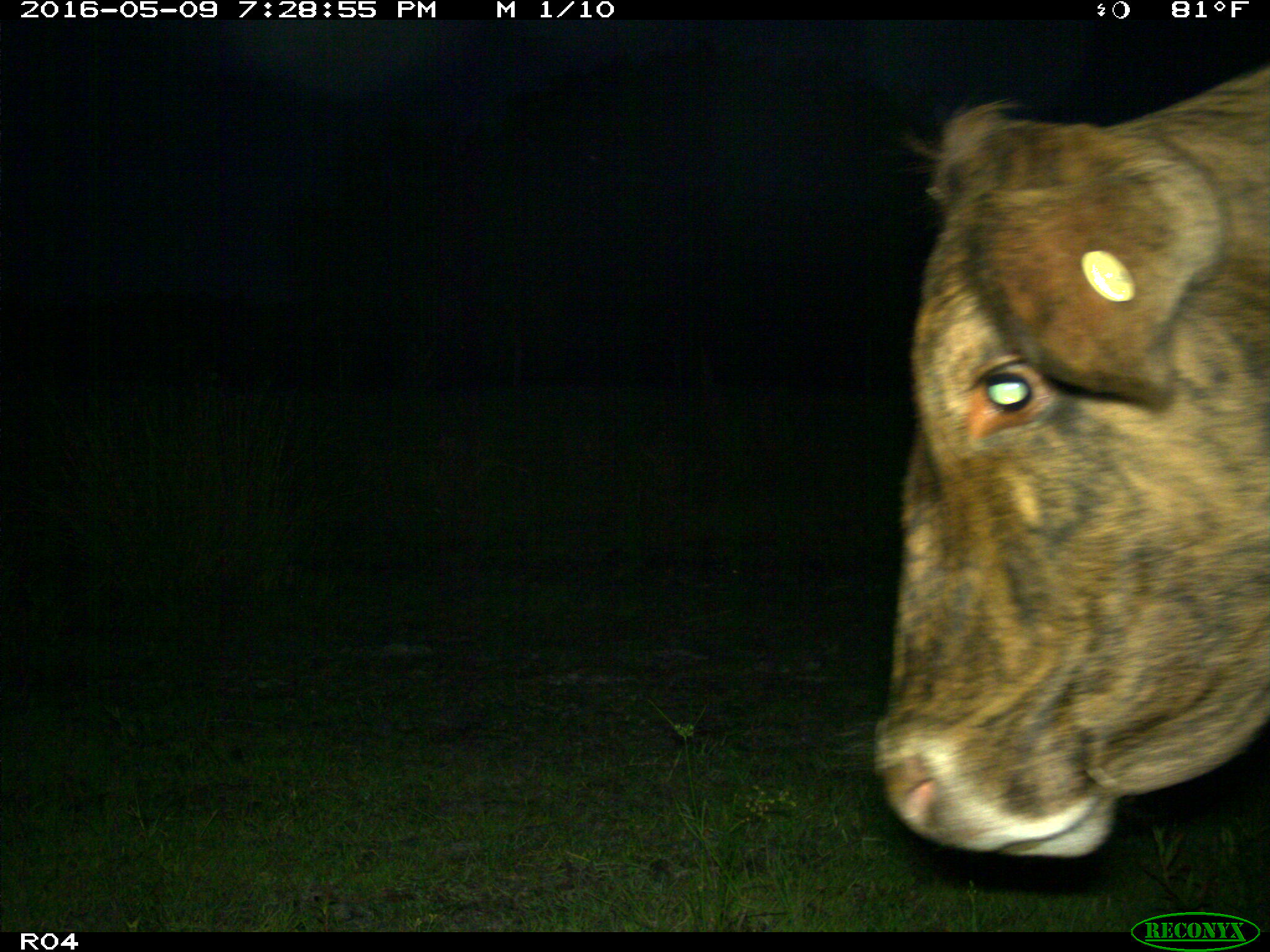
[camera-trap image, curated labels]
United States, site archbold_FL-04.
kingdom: Animalia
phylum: Chordata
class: Mammalia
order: Artiodactyla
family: Bovidae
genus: Bos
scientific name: Bos taurus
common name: domestic cow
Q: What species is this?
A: Bos taurus (domestic cow).